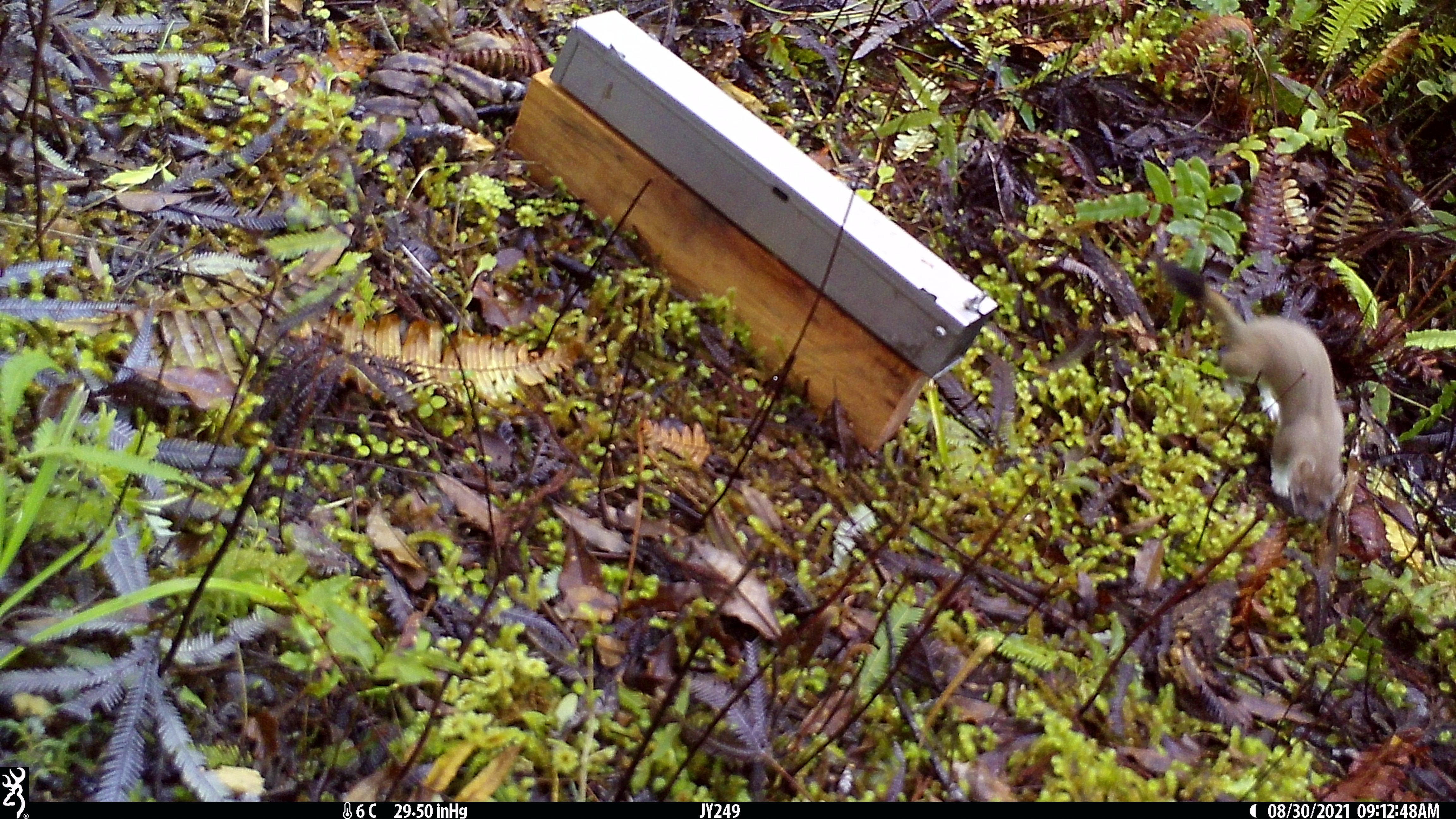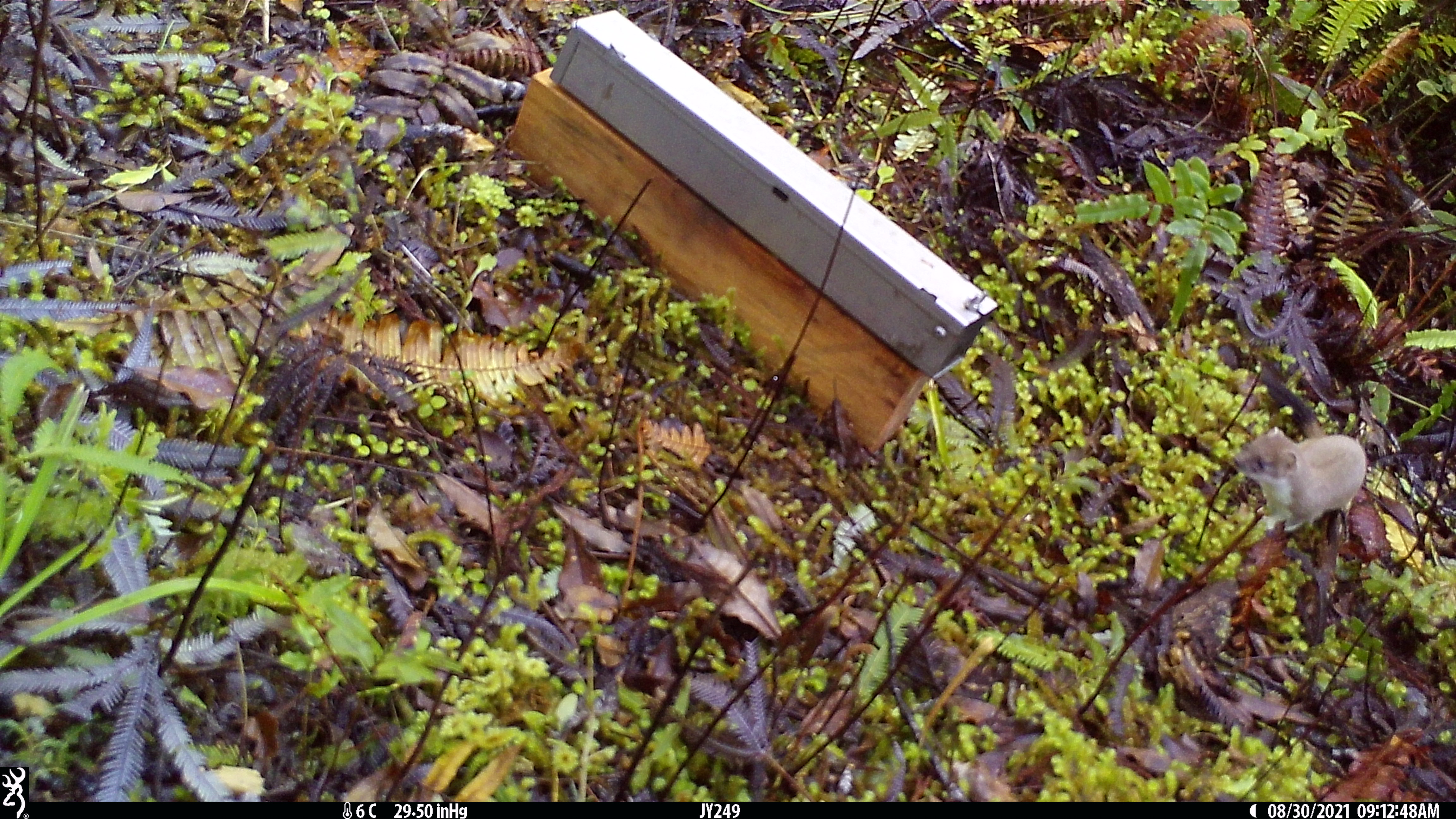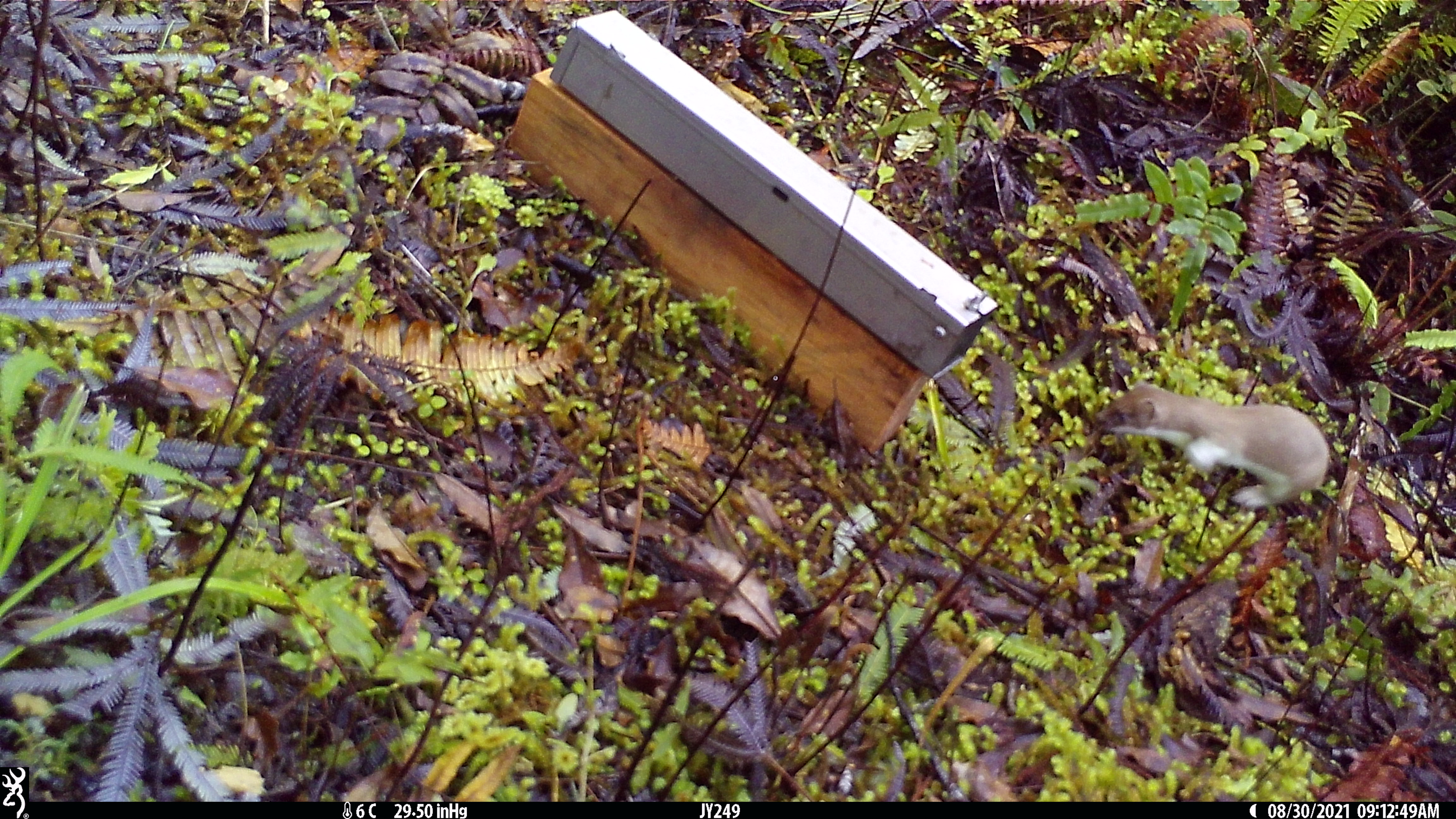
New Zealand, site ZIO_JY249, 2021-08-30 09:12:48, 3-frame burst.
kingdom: Animalia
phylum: Chordata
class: Mammalia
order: Carnivora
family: Mustelidae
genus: Mustela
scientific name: Mustela erminea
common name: stoat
Stoat (Mustela erminea).